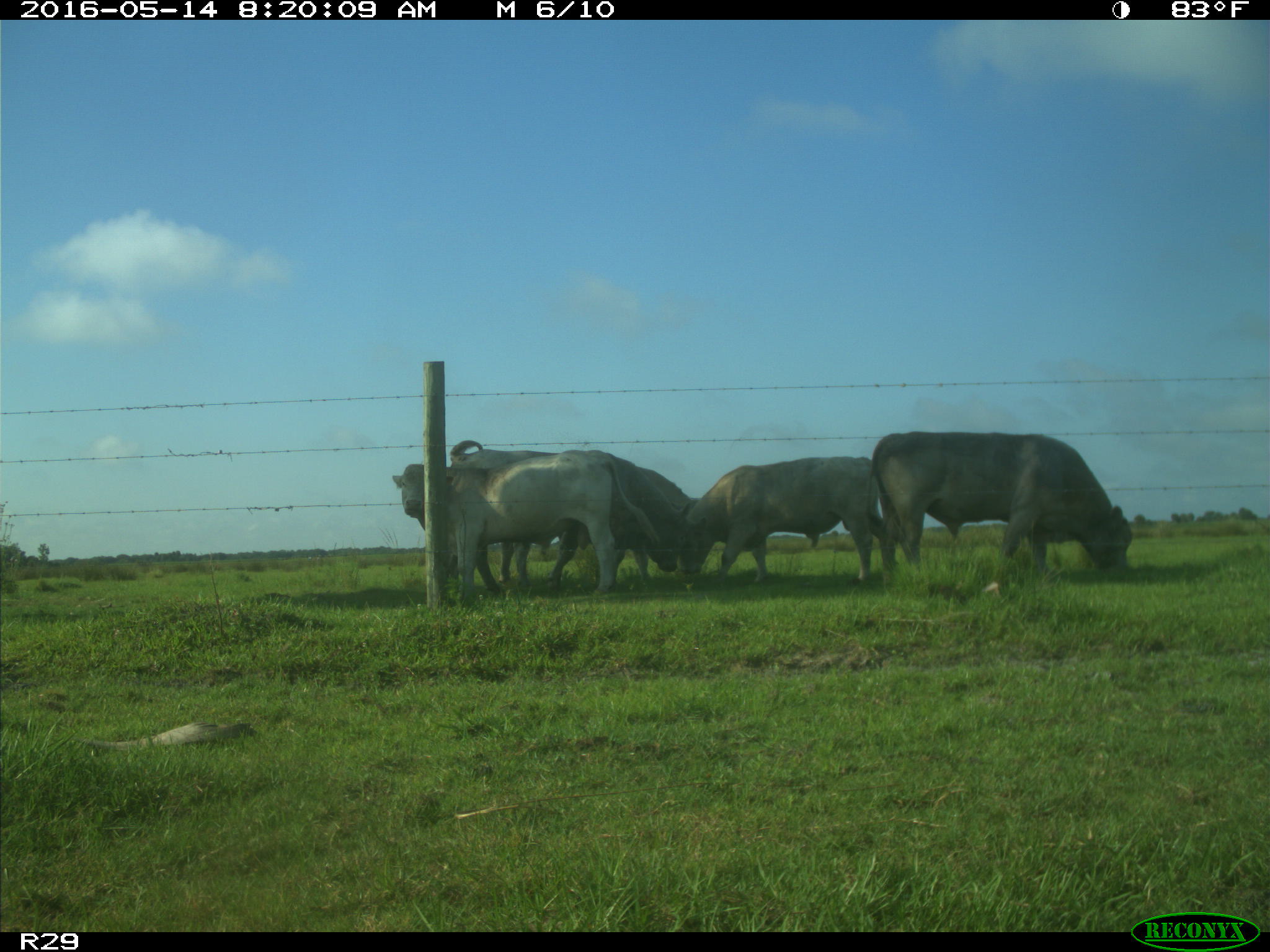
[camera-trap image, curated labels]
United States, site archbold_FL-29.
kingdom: Animalia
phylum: Chordata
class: Mammalia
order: Artiodactyla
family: Bovidae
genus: Bos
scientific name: Bos taurus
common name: domestic cow